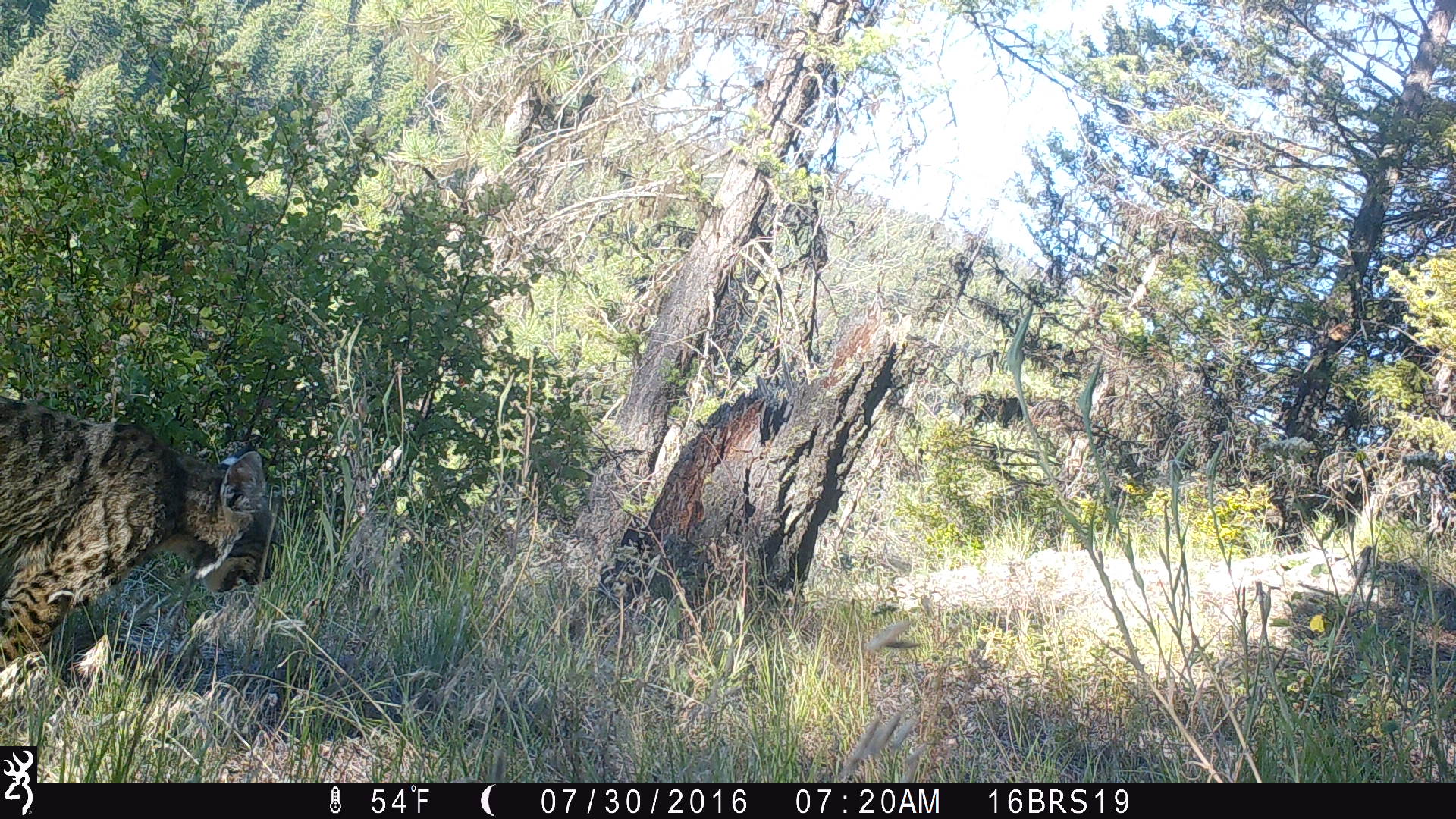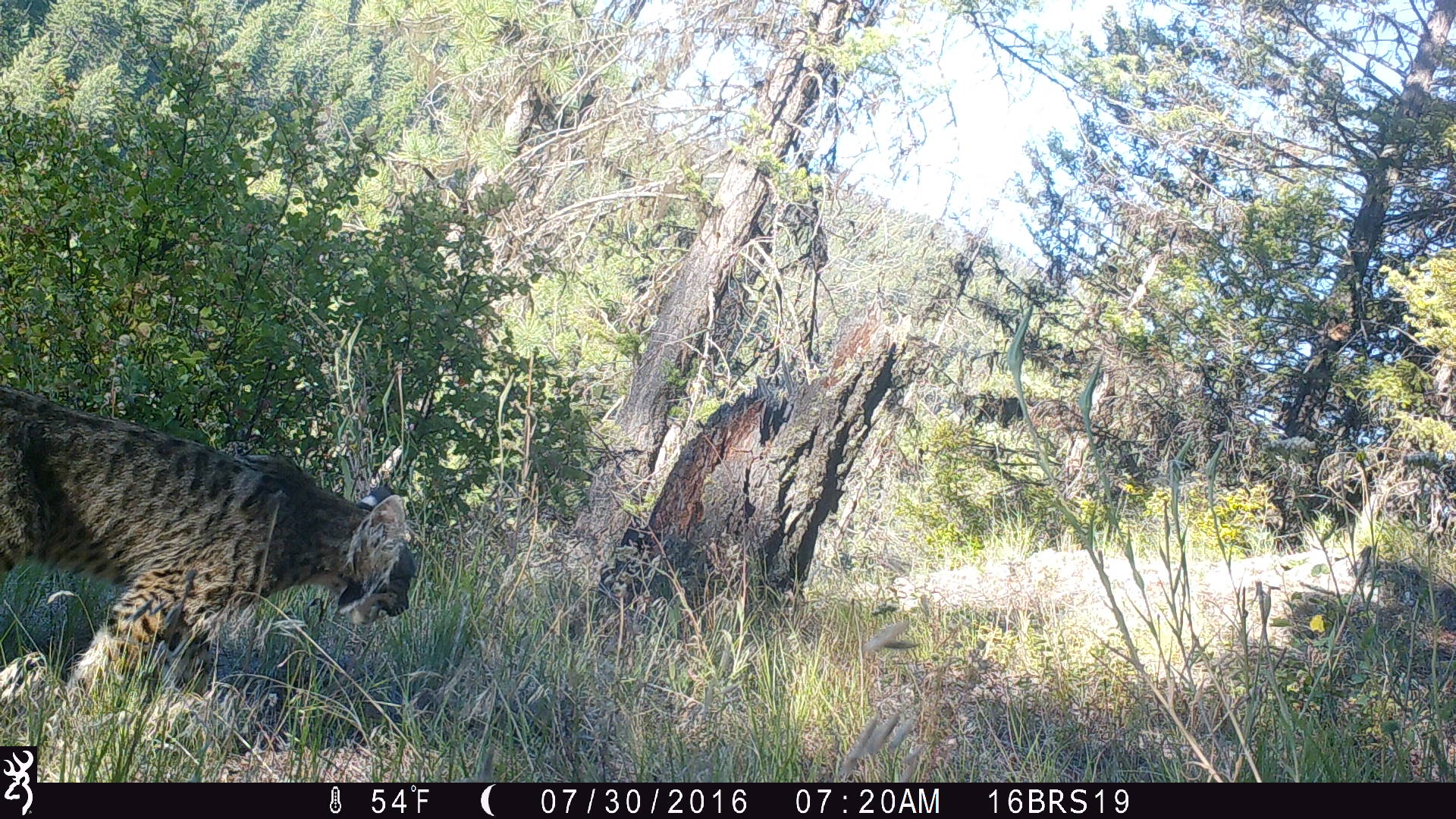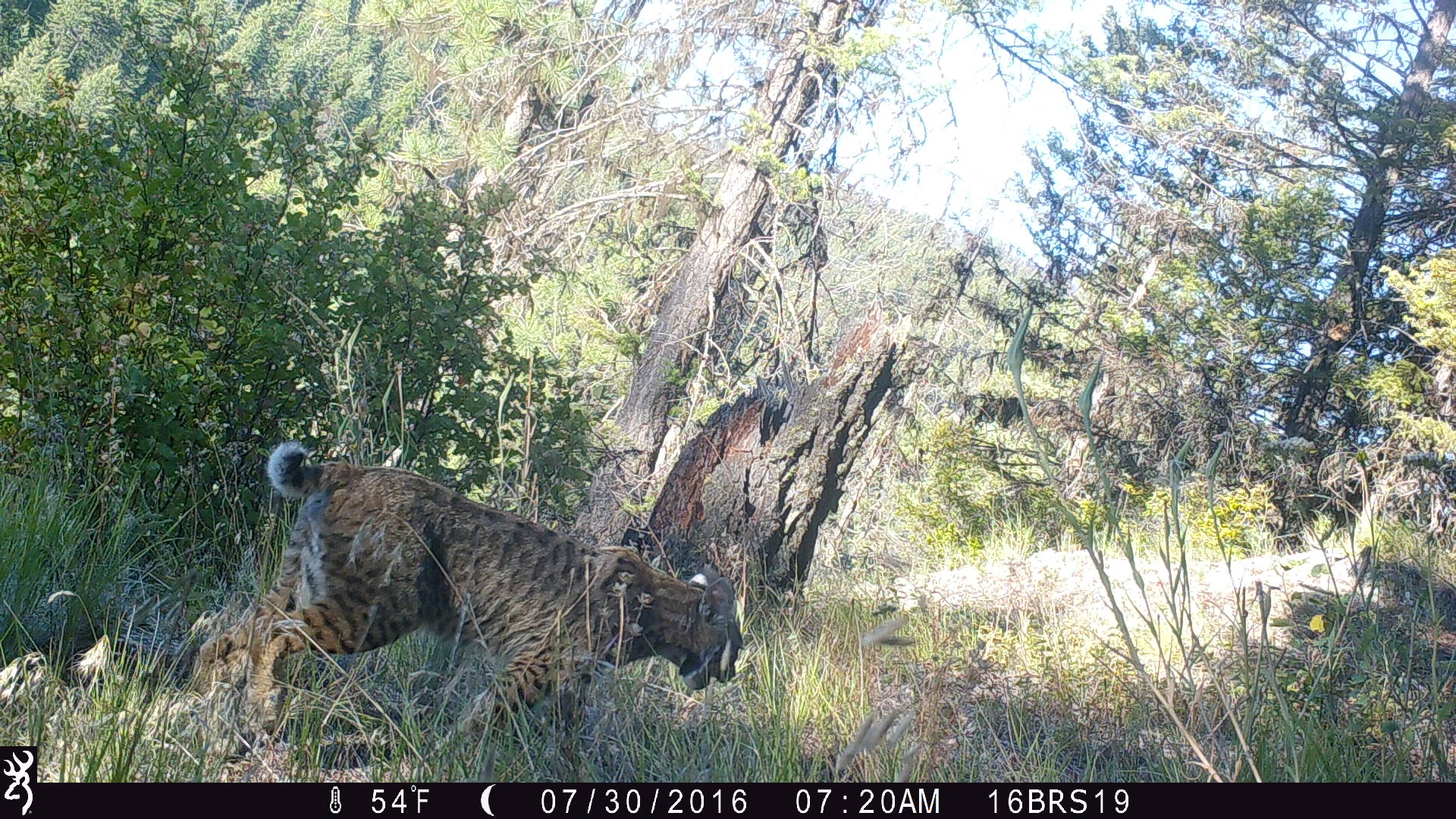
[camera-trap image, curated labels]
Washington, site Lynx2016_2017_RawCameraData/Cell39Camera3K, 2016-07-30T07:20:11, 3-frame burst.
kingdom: Animalia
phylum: Chordata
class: Mammalia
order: Carnivora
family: Felidae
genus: Lynx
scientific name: Lynx rufus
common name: bobcat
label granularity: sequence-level